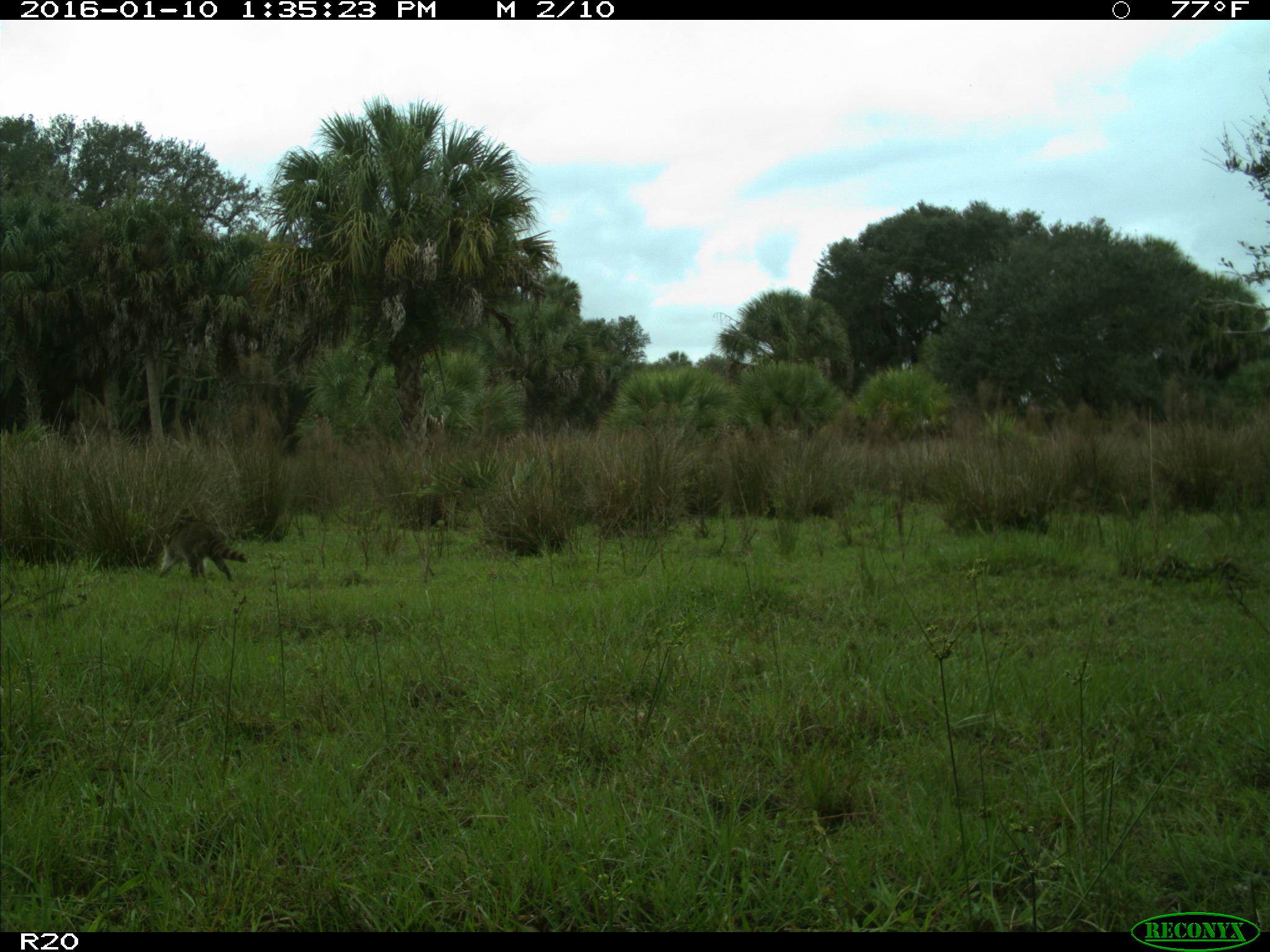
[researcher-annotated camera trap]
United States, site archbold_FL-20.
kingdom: Animalia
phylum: Chordata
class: Mammalia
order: Carnivora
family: Procyonidae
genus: Procyon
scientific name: Procyon lotor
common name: common raccoon